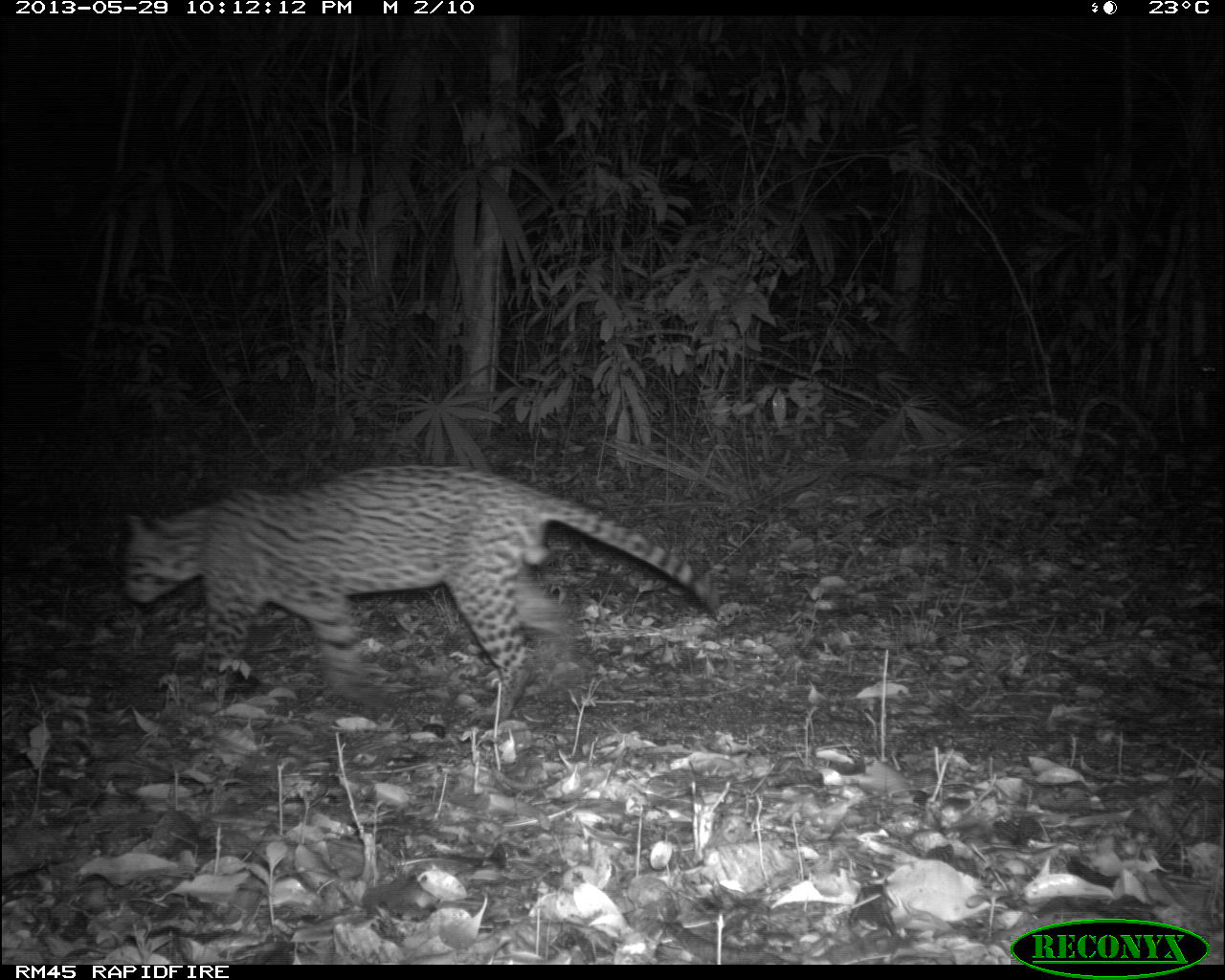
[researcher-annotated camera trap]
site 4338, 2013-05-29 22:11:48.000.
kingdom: Animalia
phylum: Chordata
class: Mammalia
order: Carnivora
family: Felidae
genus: Leopardus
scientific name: Leopardus pardalis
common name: ocelot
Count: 1.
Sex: male.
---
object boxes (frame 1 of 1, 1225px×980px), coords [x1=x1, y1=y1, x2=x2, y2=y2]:
leopardus pardalis: [x1=121, y1=462, x2=720, y2=725]